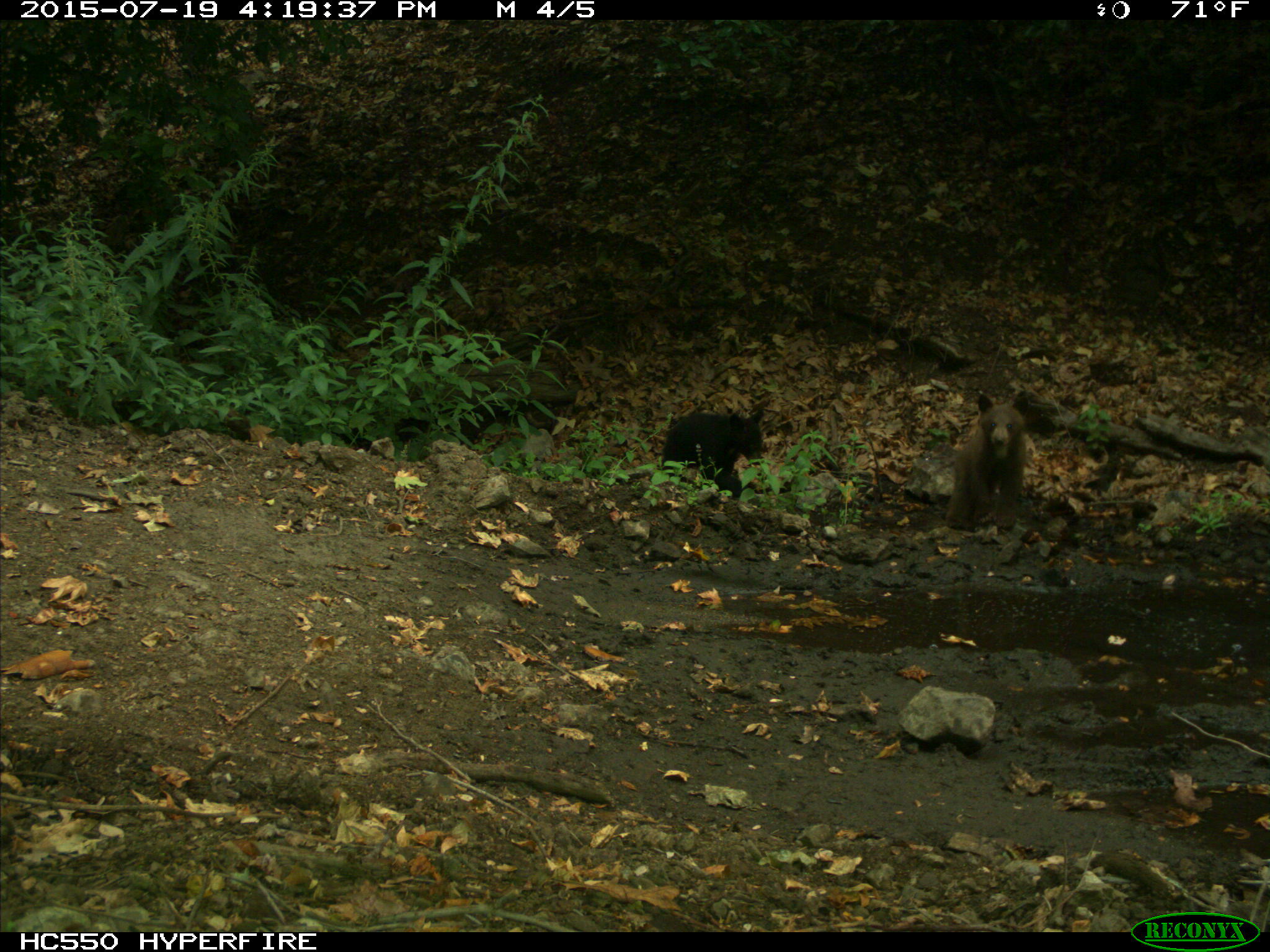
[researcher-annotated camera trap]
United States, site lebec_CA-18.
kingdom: Animalia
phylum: Chordata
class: Mammalia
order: Carnivora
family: Ursidae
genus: Ursus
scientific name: Ursus americanus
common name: american black bear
Ursus americanus (american black bear).